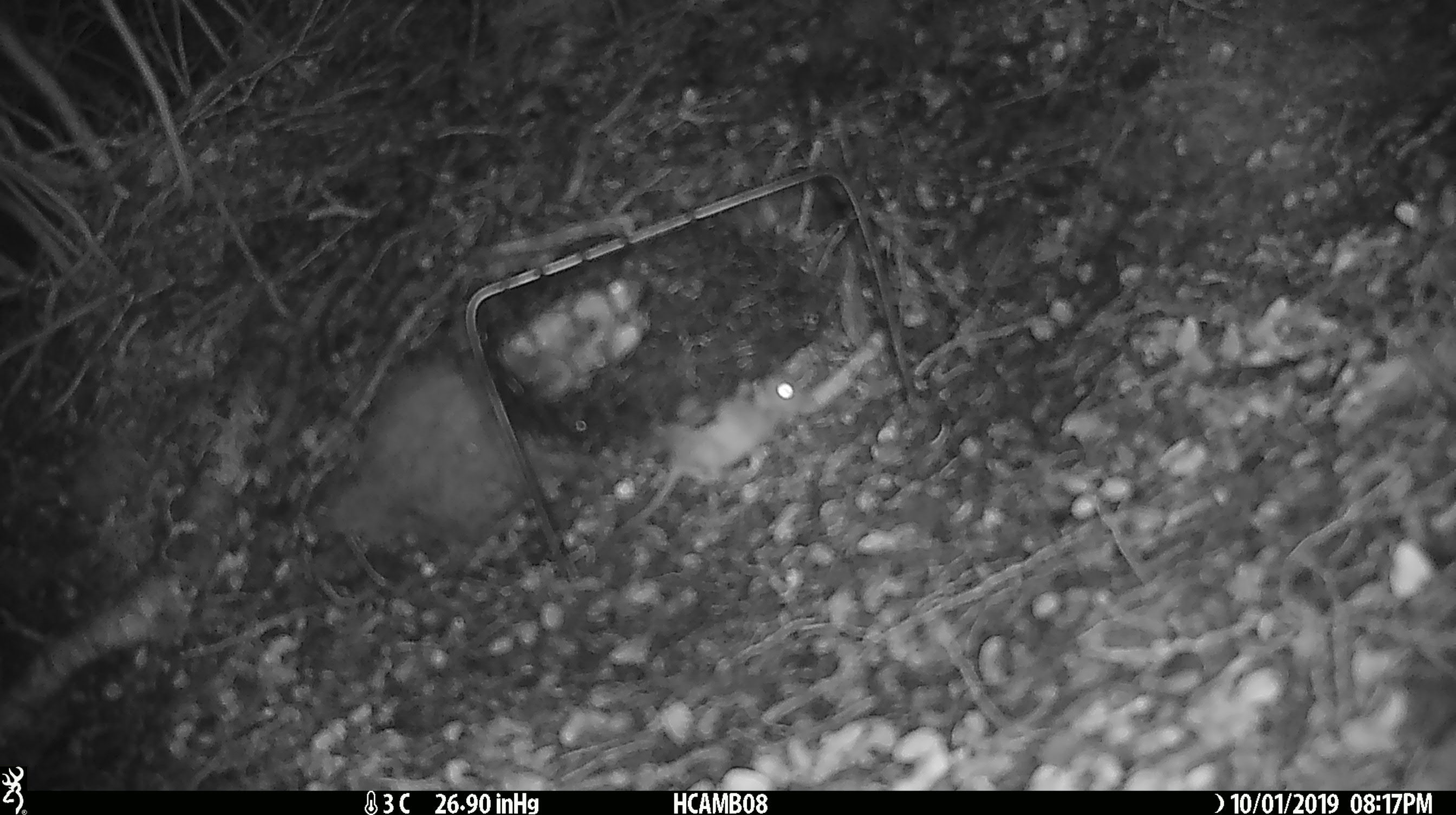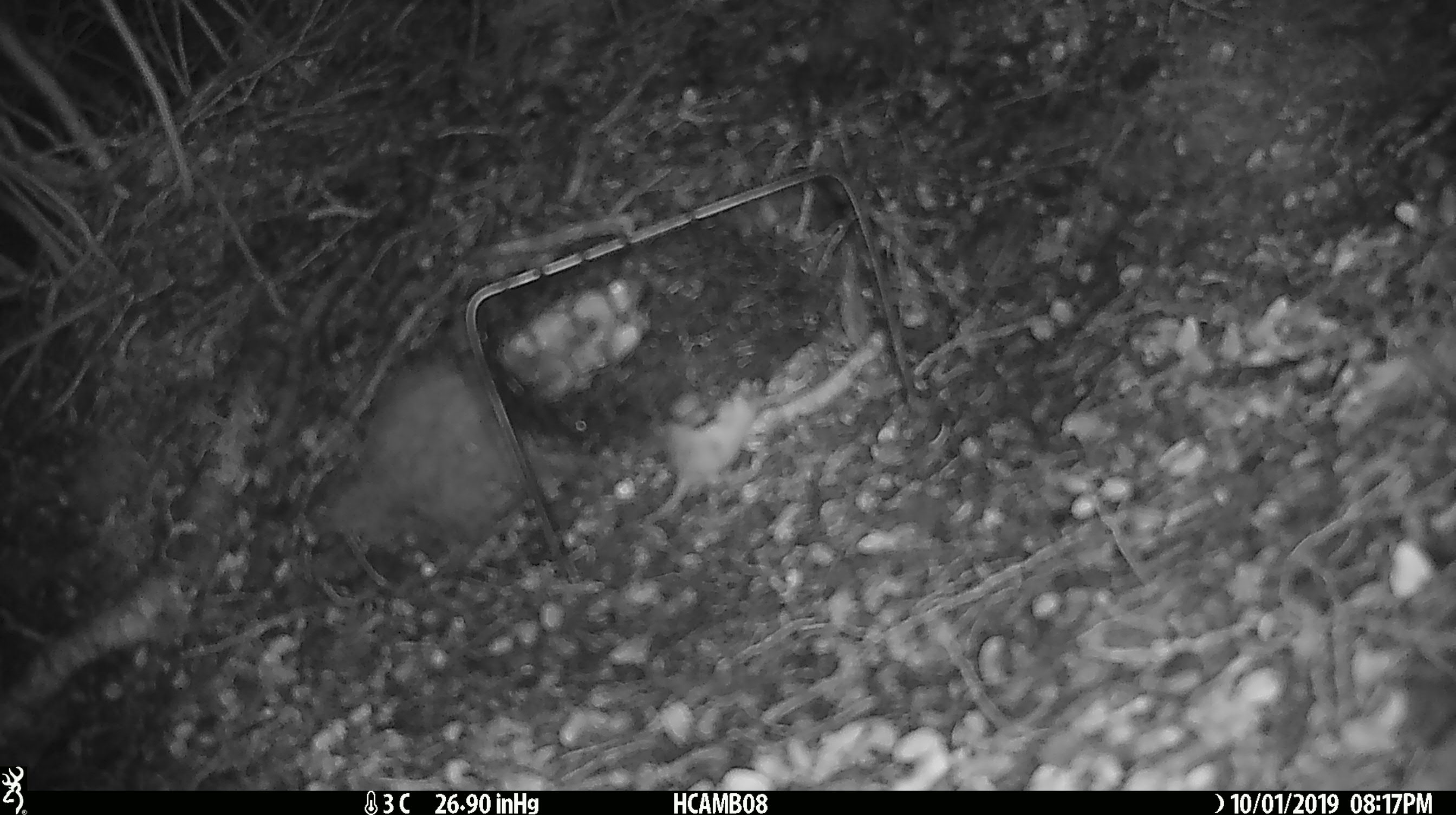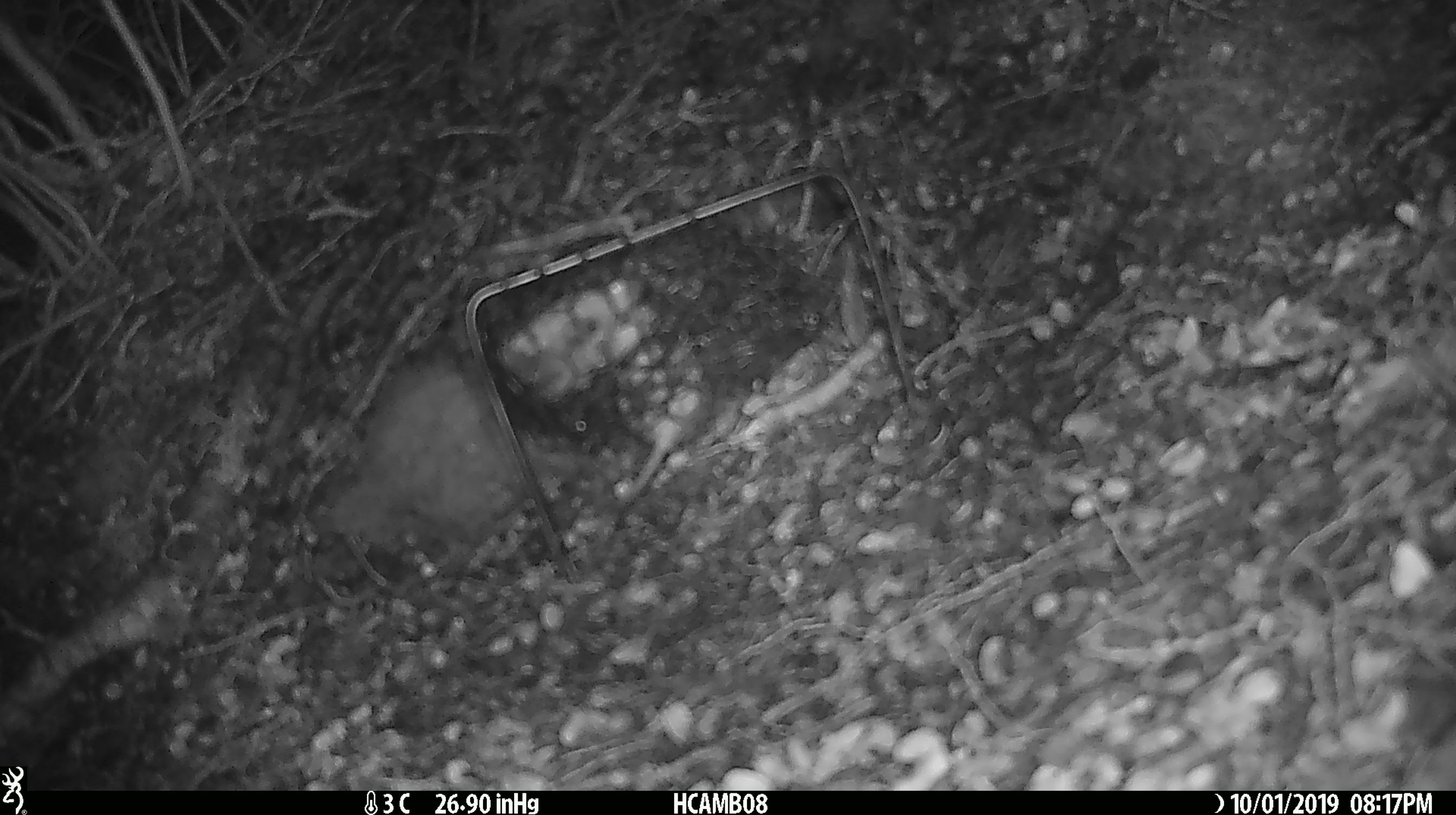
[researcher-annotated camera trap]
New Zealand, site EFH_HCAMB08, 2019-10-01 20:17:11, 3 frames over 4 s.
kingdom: Animalia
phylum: Chordata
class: Mammalia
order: Rodentia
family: Muridae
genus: Mus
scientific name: Mus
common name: mouse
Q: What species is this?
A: Mouse (Mus).